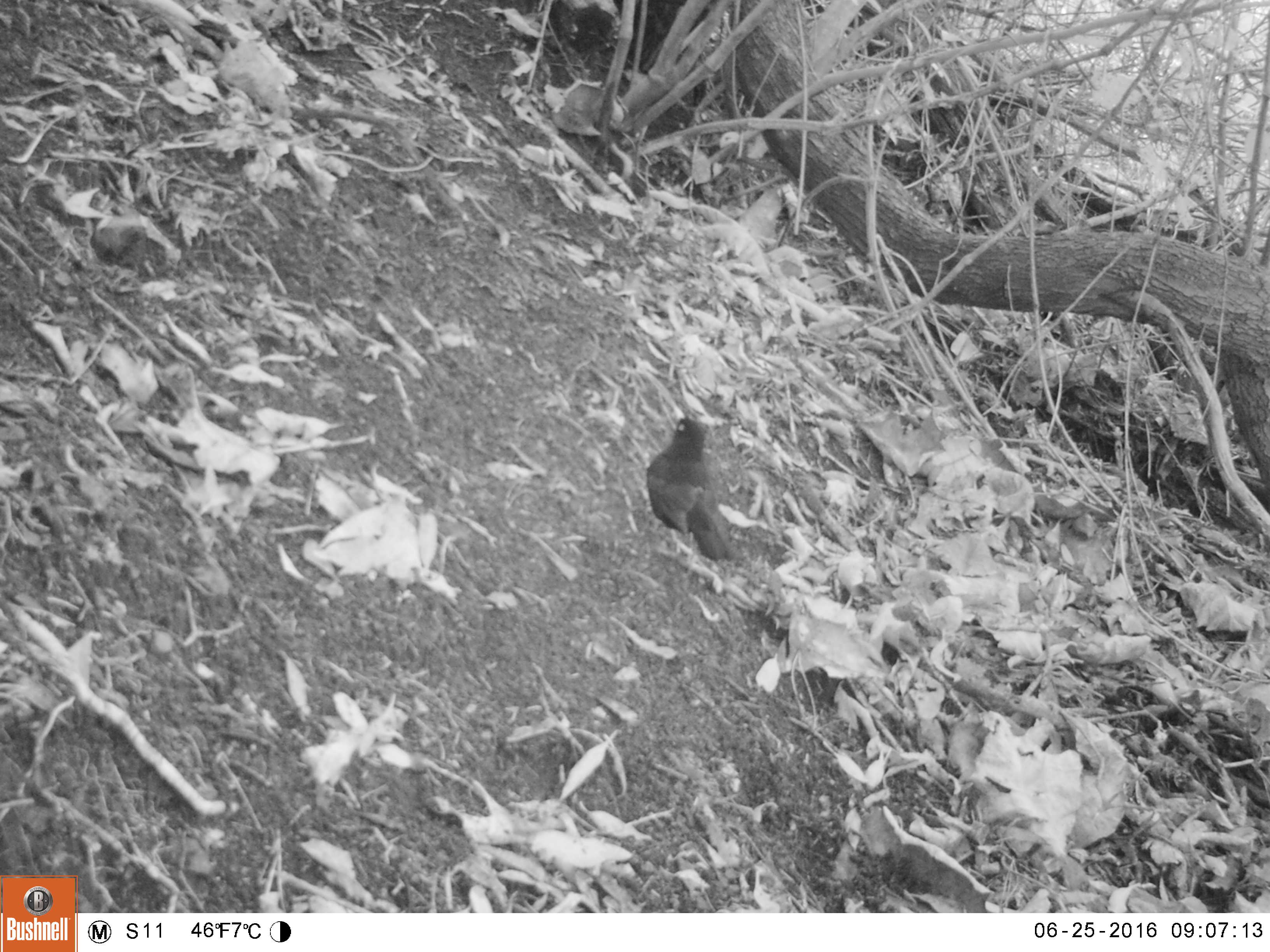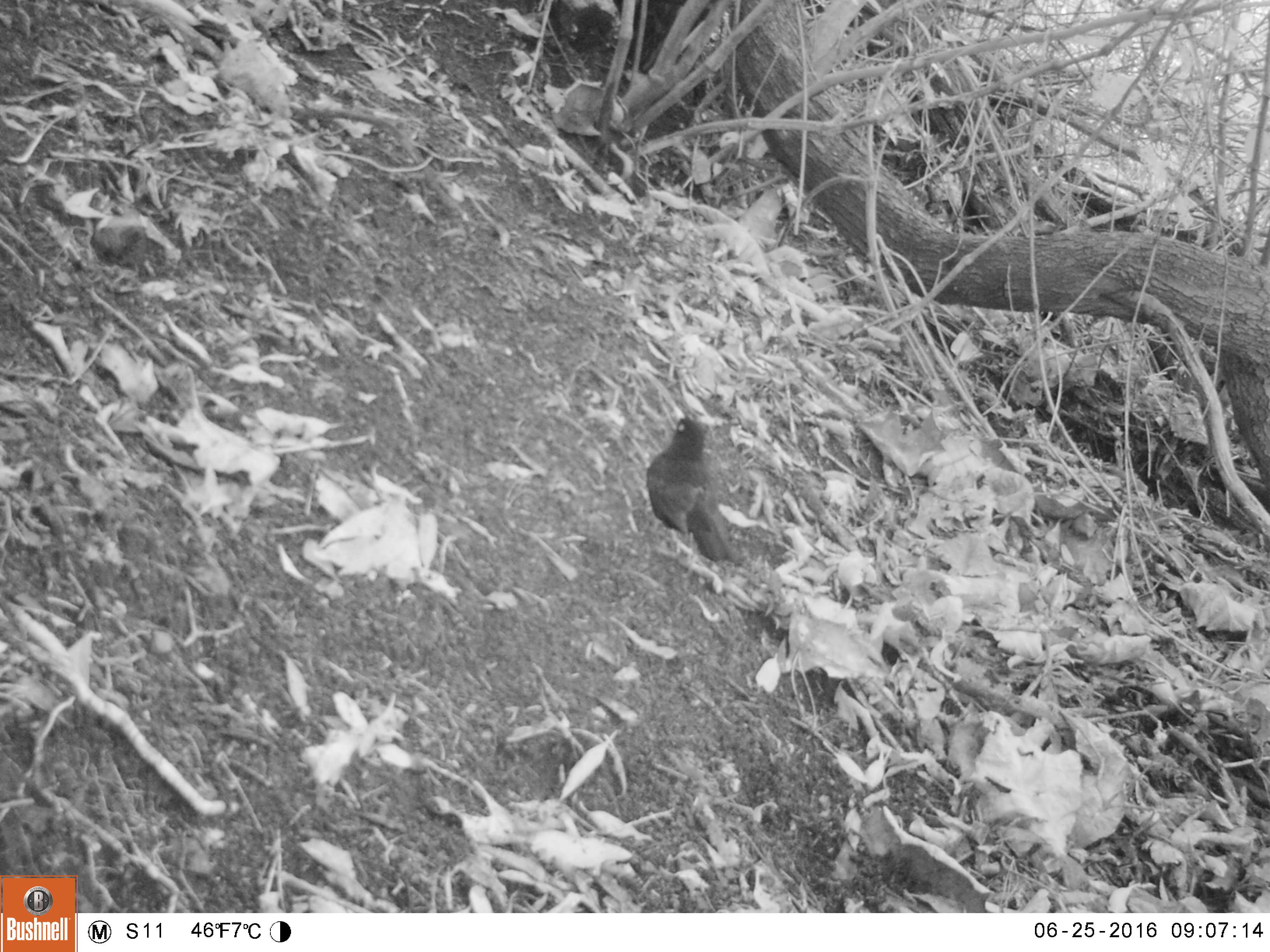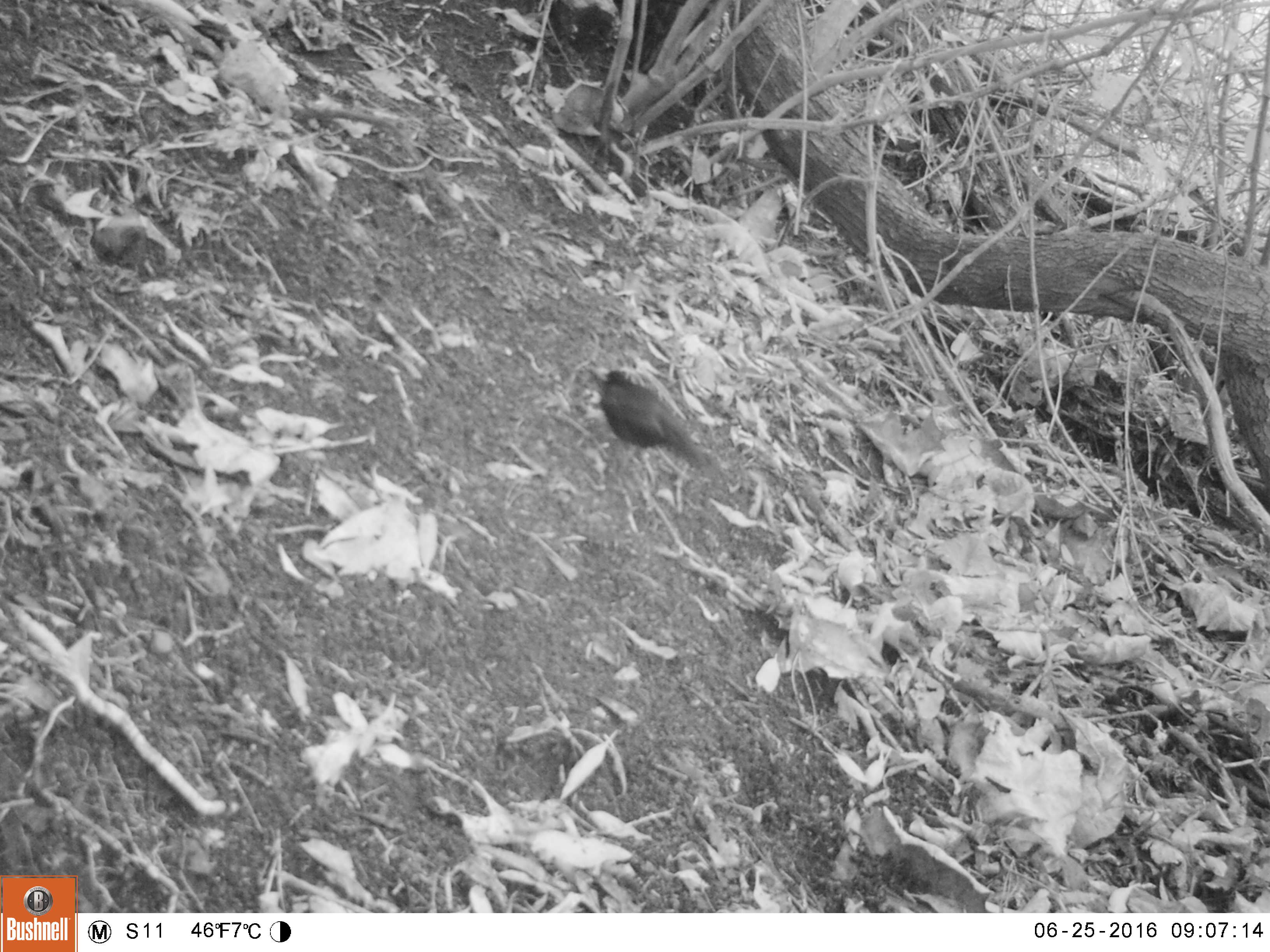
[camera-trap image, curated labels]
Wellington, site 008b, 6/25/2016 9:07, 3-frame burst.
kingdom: Animalia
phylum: Chordata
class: Aves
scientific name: Aves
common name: bird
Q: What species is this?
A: Bird (Aves).